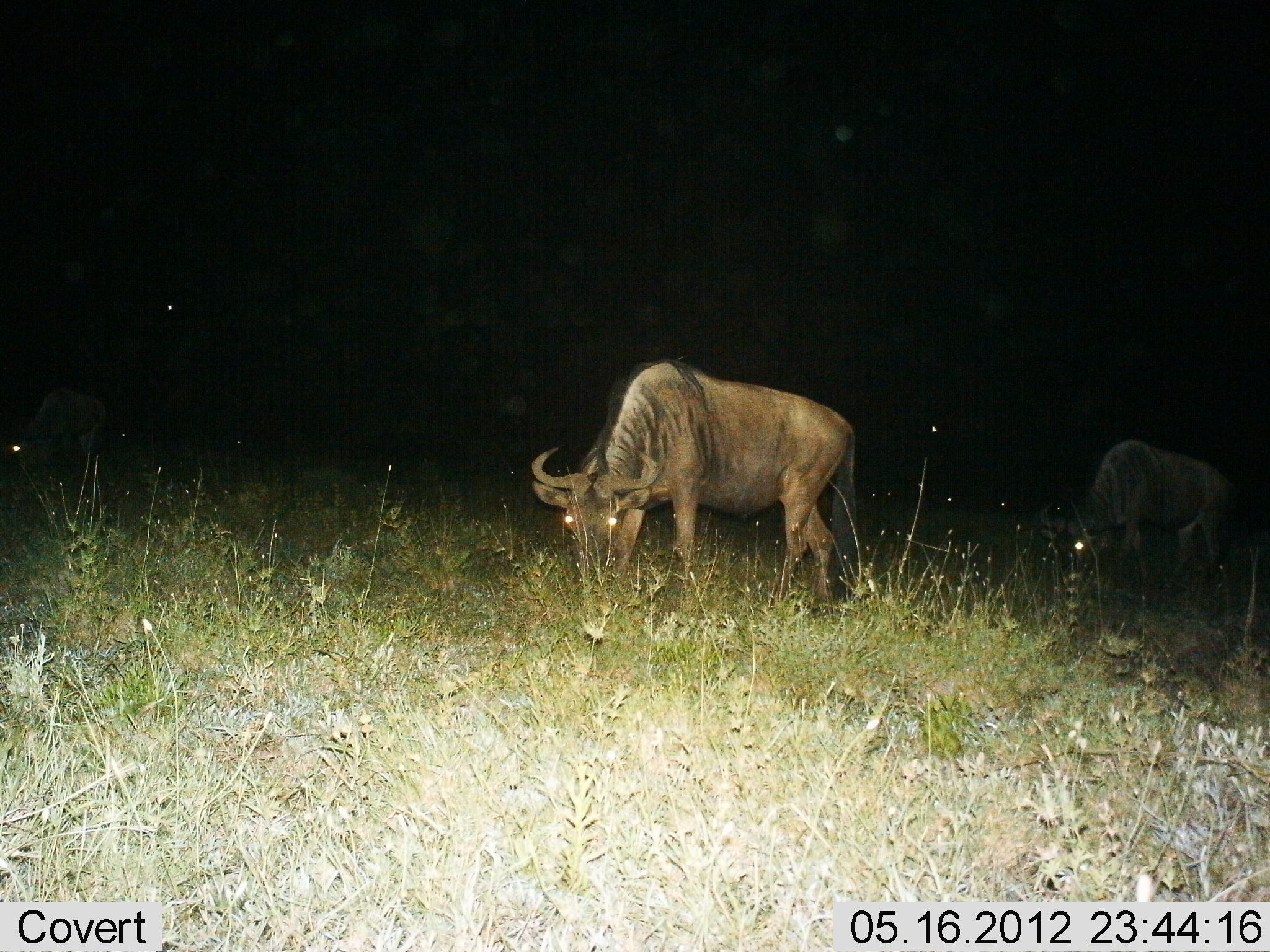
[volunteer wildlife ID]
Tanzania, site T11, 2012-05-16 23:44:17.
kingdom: Animalia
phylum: Chordata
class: Mammalia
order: Artiodactyla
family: Bovidae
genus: Connochaetes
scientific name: Connochaetes taurinus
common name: blue wildebeest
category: wildebeest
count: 2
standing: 40%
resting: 0%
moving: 30%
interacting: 0%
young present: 0%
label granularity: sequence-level